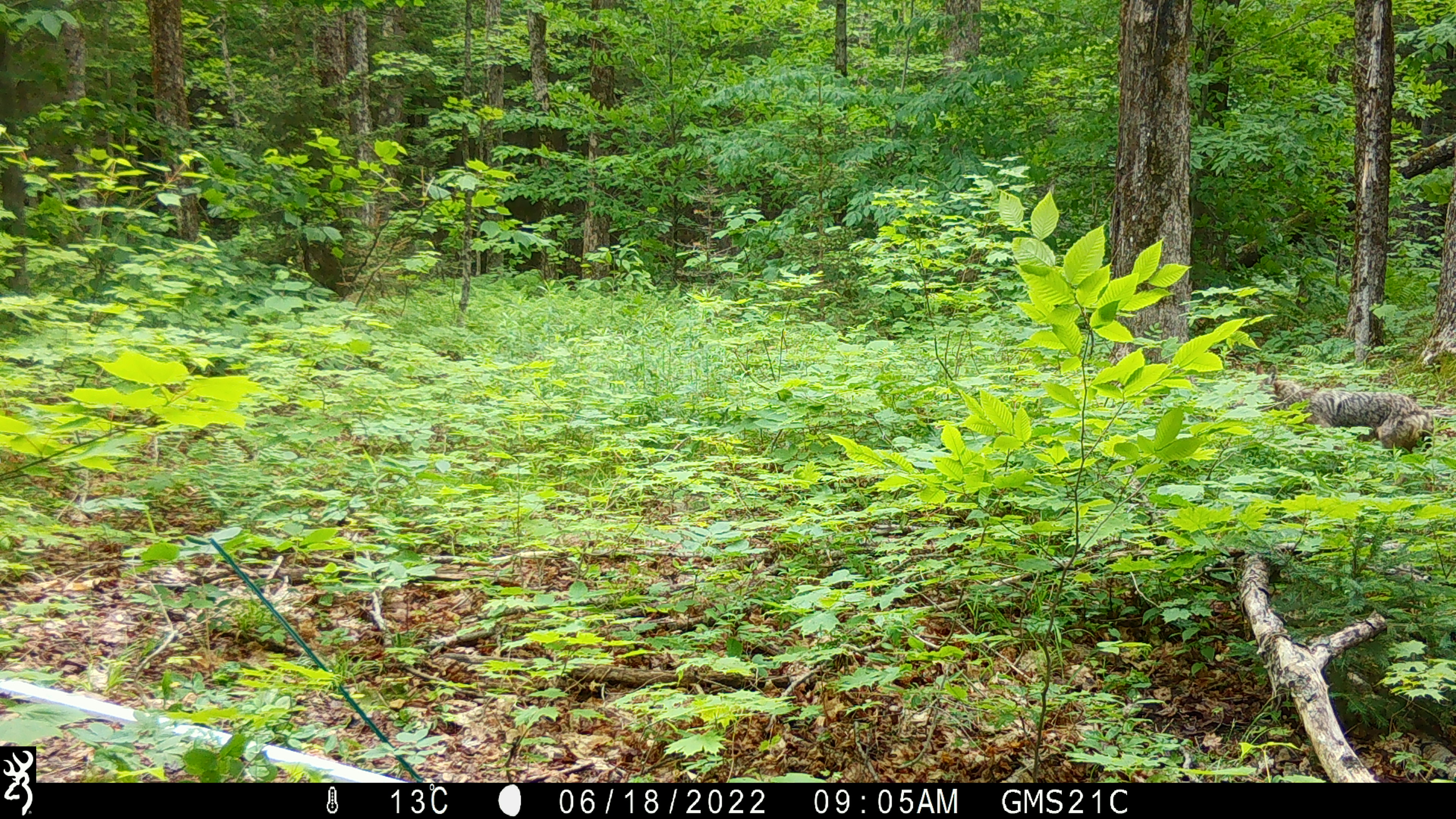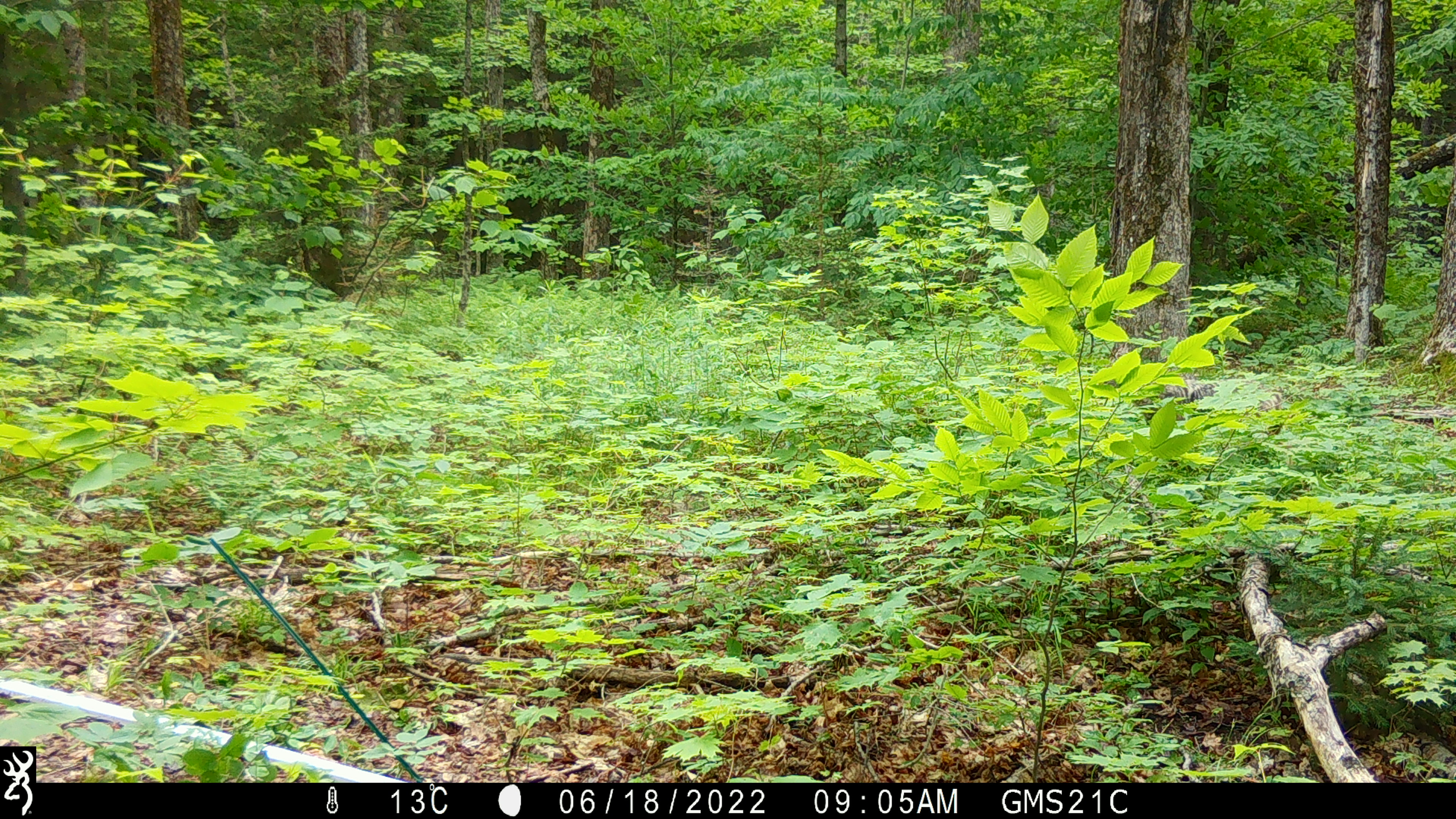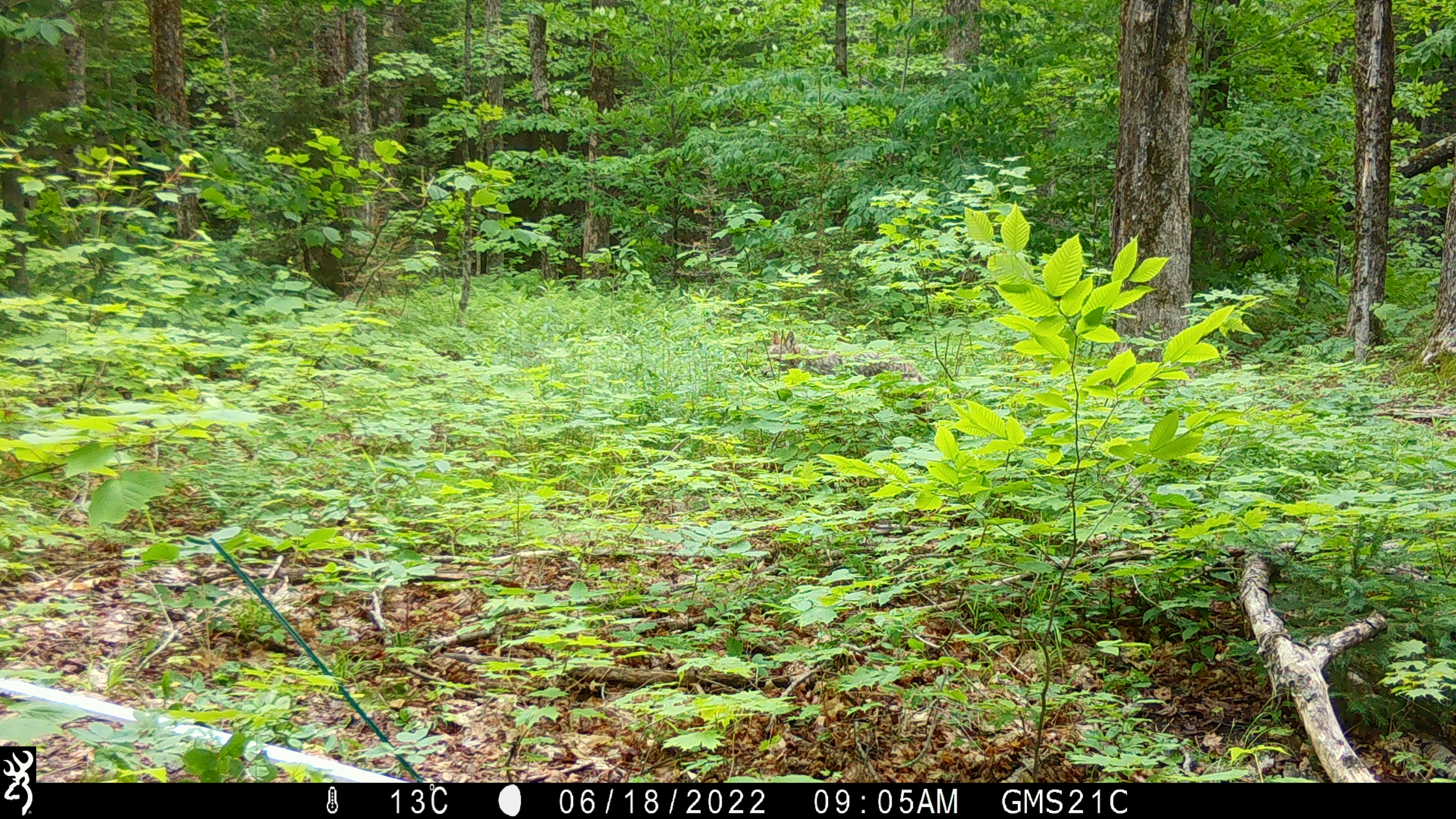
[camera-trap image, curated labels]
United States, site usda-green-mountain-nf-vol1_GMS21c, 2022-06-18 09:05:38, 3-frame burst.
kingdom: Animalia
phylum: Chordata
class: Mammalia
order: Carnivora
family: Canidae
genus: Canis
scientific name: Canis latrans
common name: coyote